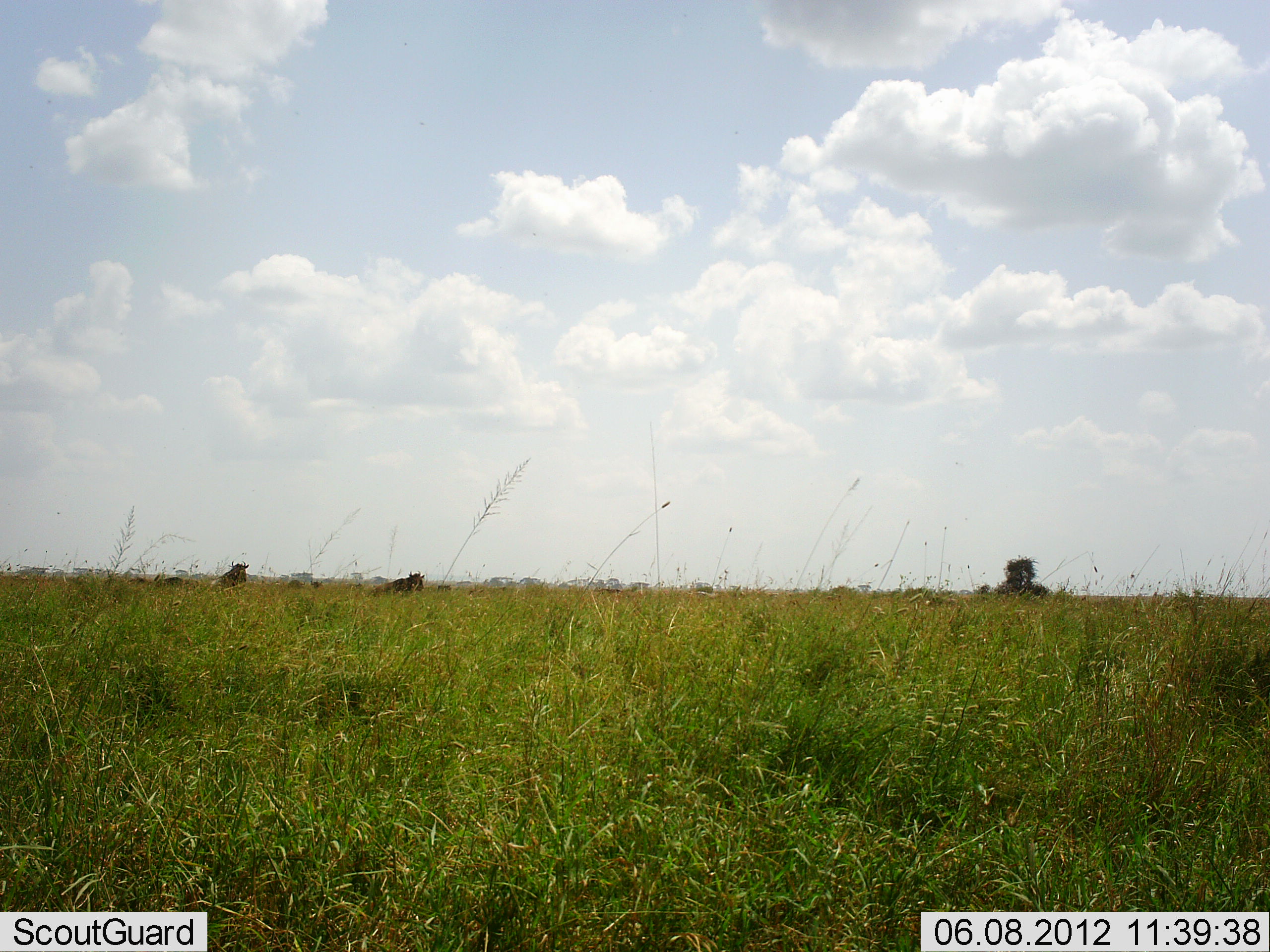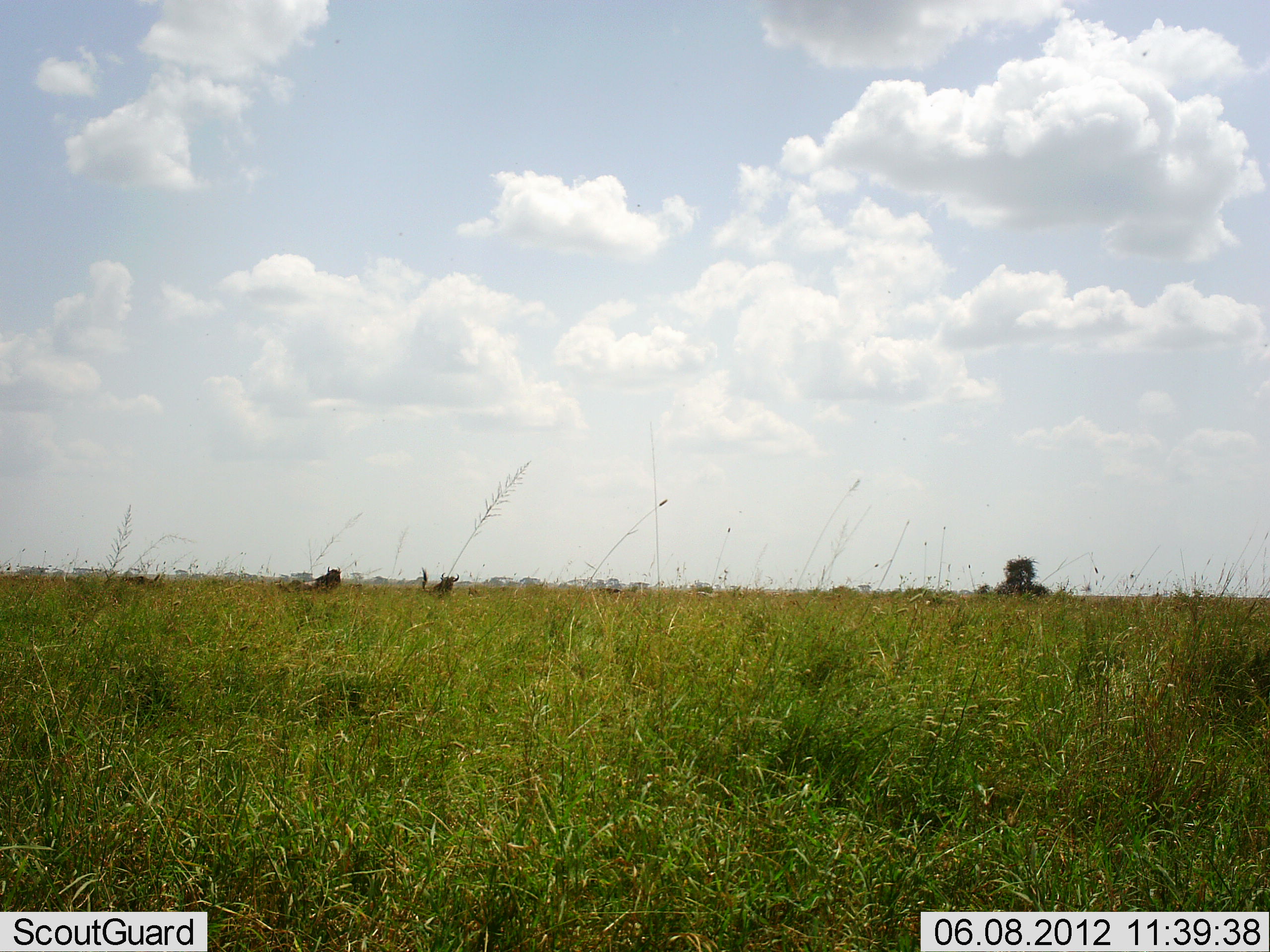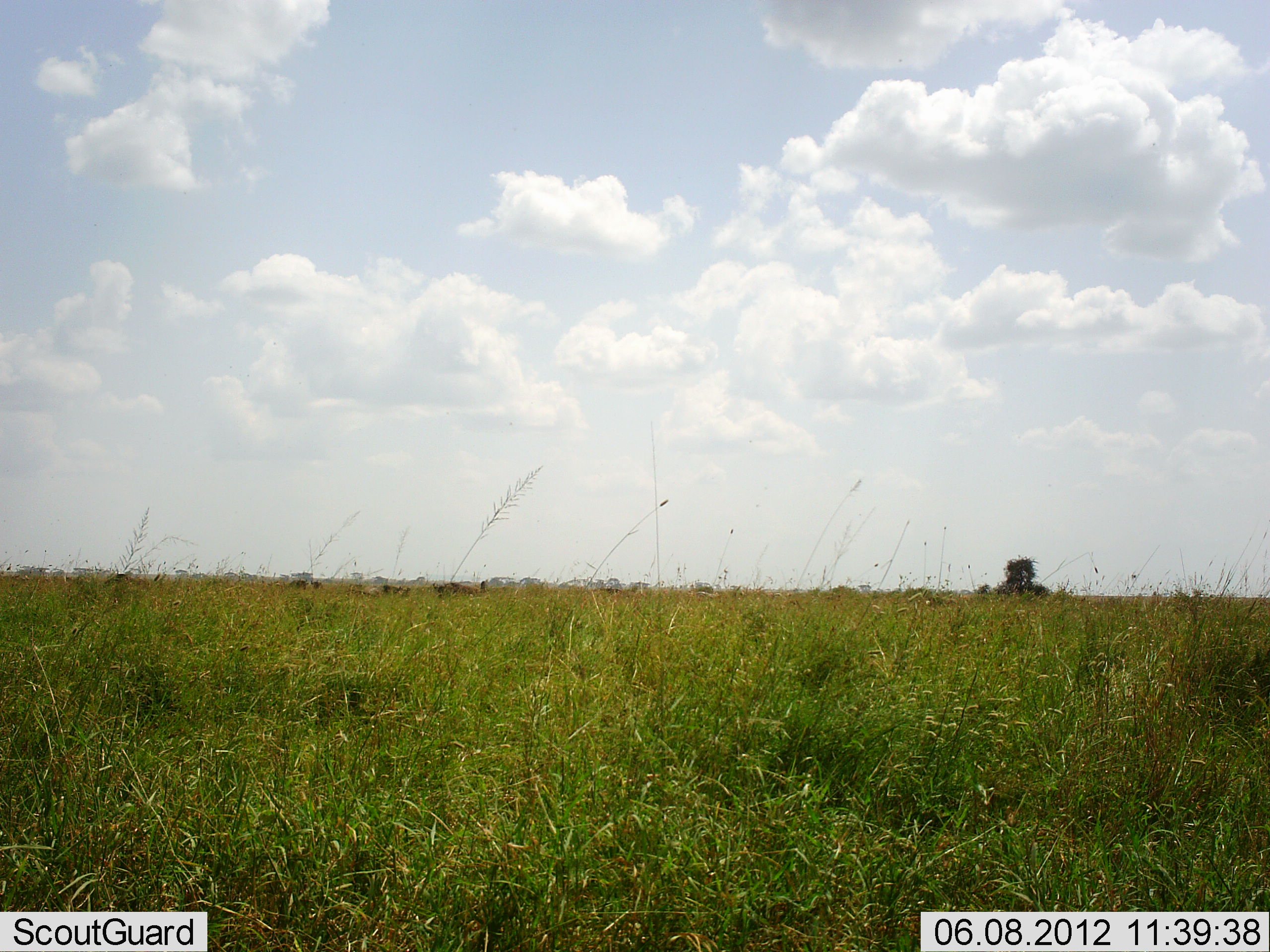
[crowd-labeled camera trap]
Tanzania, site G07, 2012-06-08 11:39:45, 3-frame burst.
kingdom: Animalia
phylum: Chordata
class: Mammalia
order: Artiodactyla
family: Bovidae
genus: Connochaetes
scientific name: Connochaetes taurinus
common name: blue wildebeest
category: wildebeest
Wildebeest (blue wildebeest) (Connochaetes taurinus), count 3. Behavior (volunteer vote fractions): standing 10%, resting 0%, moving 90%, interacting 0%. Young present (vote fraction): 0%. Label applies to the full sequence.